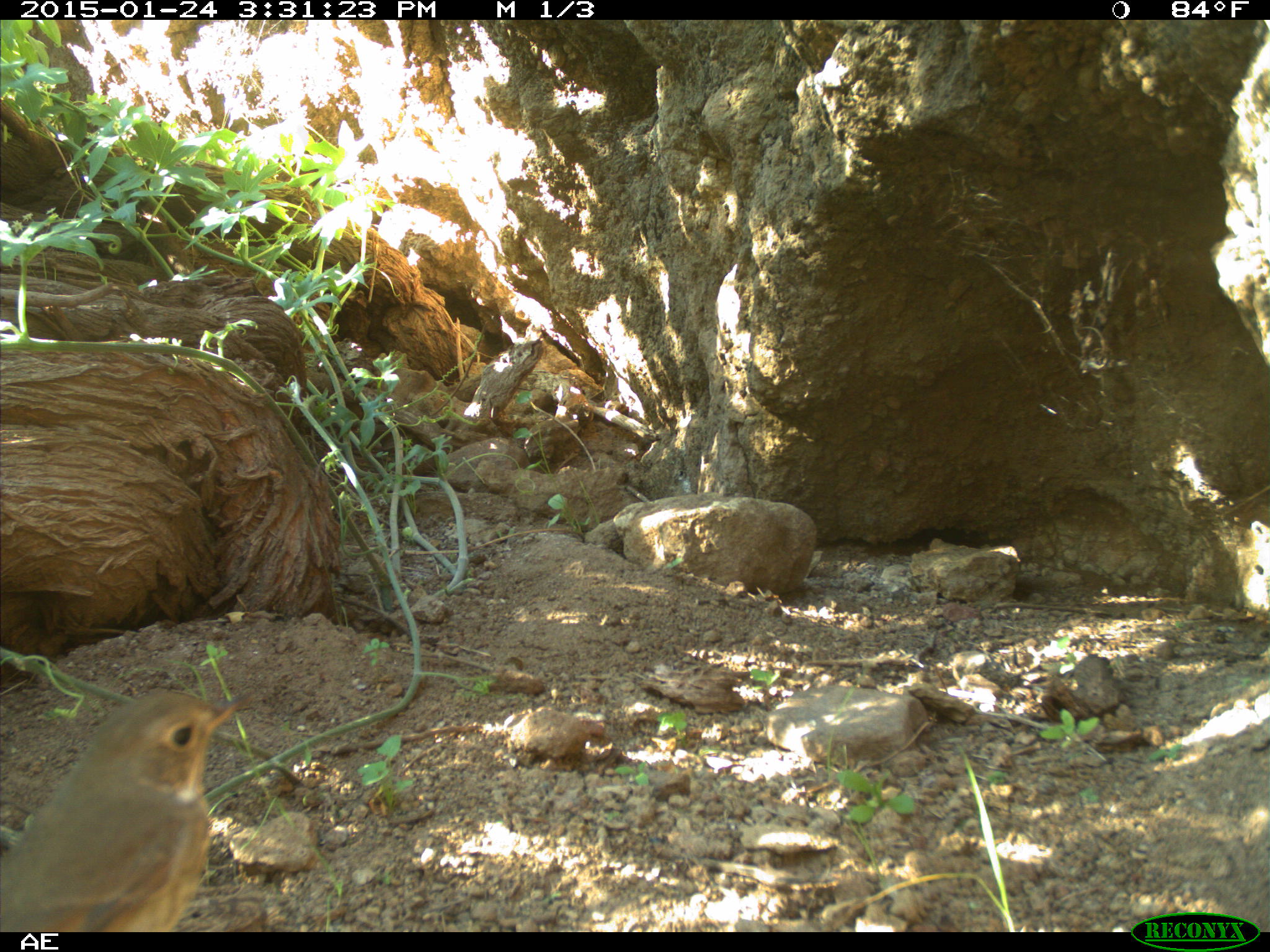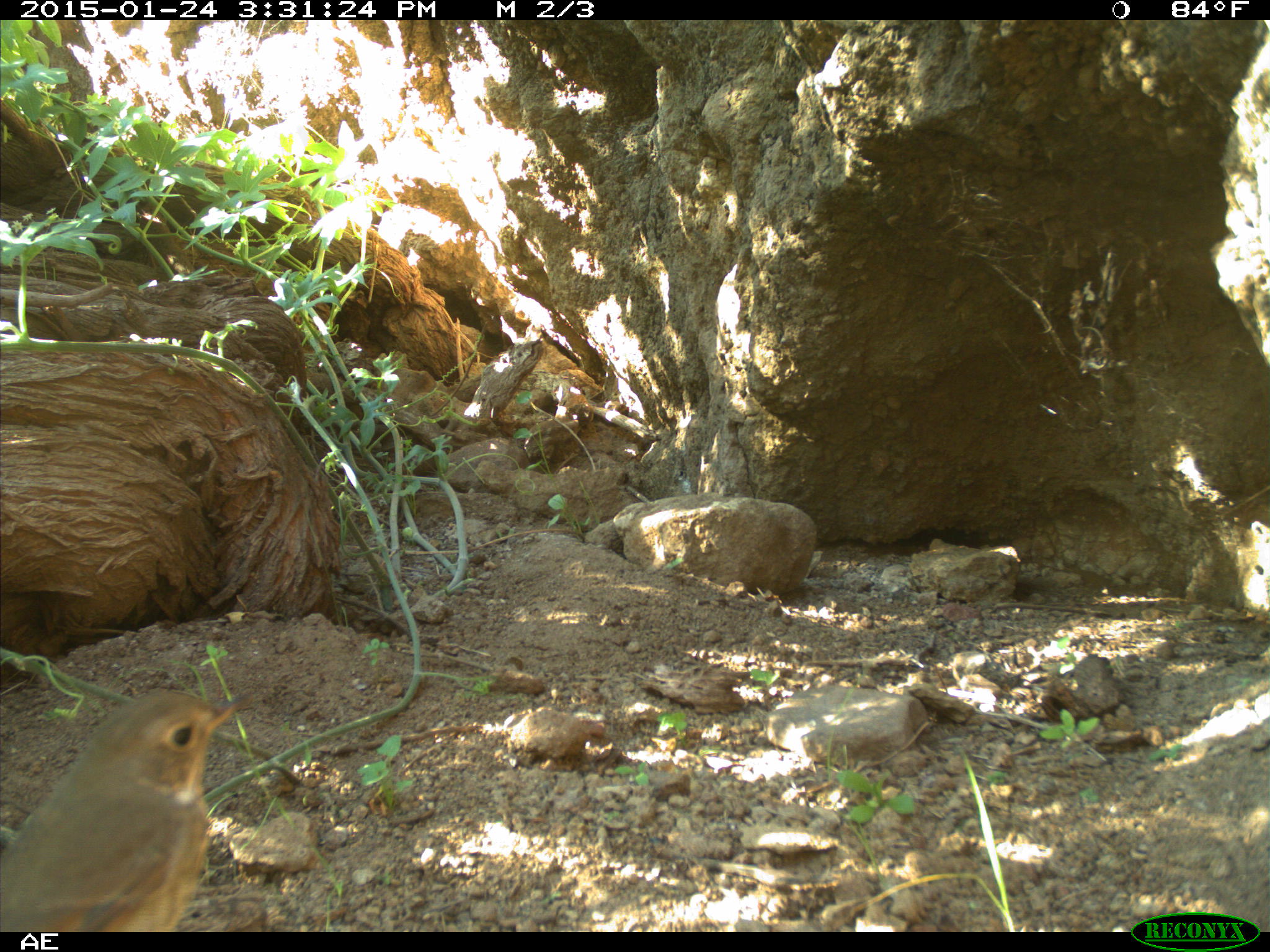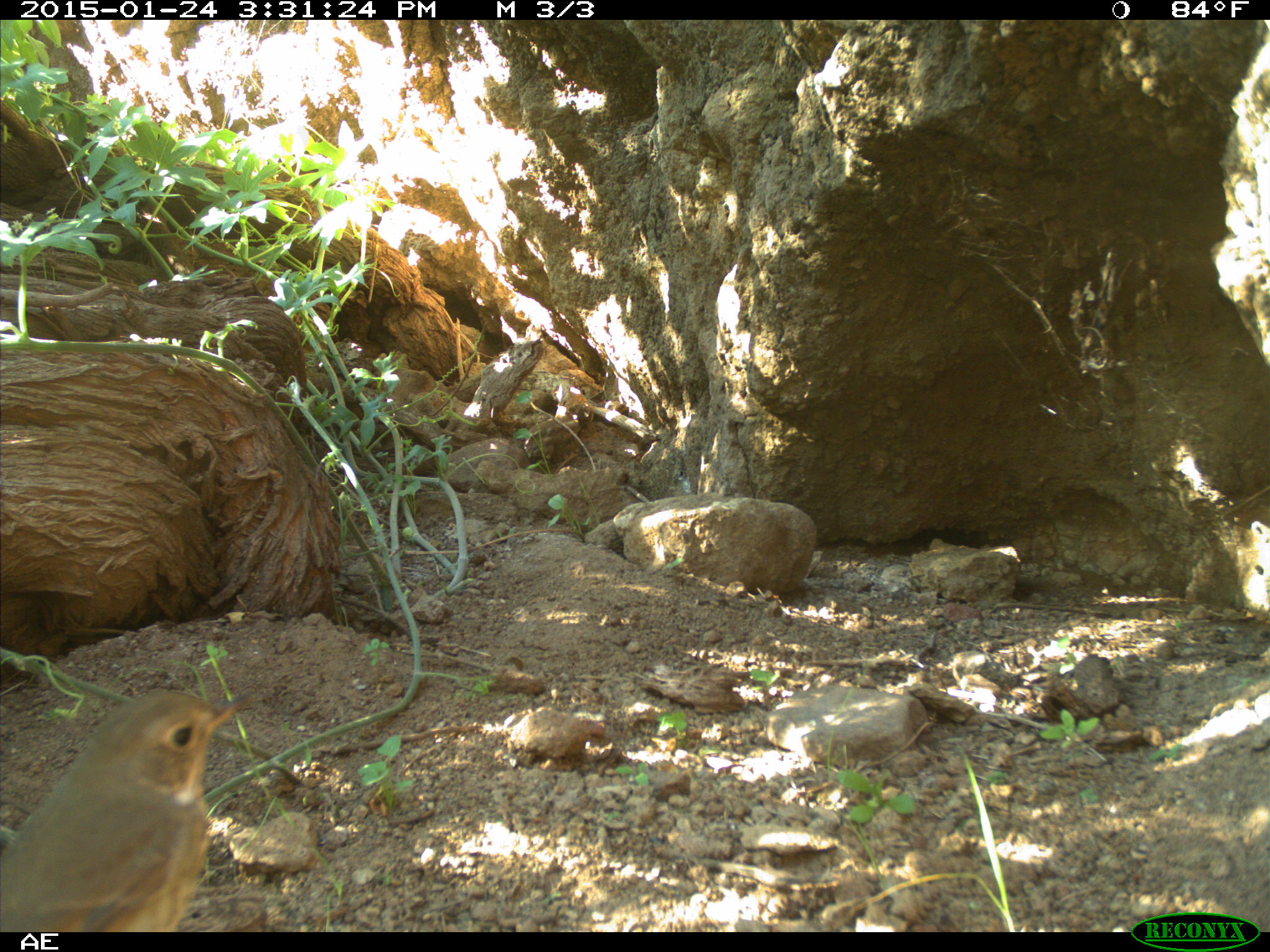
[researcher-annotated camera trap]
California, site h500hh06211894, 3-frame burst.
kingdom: Animalia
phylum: Chordata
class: Aves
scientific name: Aves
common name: bird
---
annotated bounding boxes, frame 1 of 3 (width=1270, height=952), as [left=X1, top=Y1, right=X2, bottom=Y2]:
bird: [left=0, top=686, right=264, bottom=932]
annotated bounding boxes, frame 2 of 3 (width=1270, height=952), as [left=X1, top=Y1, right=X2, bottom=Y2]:
bird: [left=1, top=687, right=264, bottom=932]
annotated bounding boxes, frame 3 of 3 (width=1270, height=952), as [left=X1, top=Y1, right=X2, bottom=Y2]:
bird: [left=0, top=687, right=254, bottom=932]